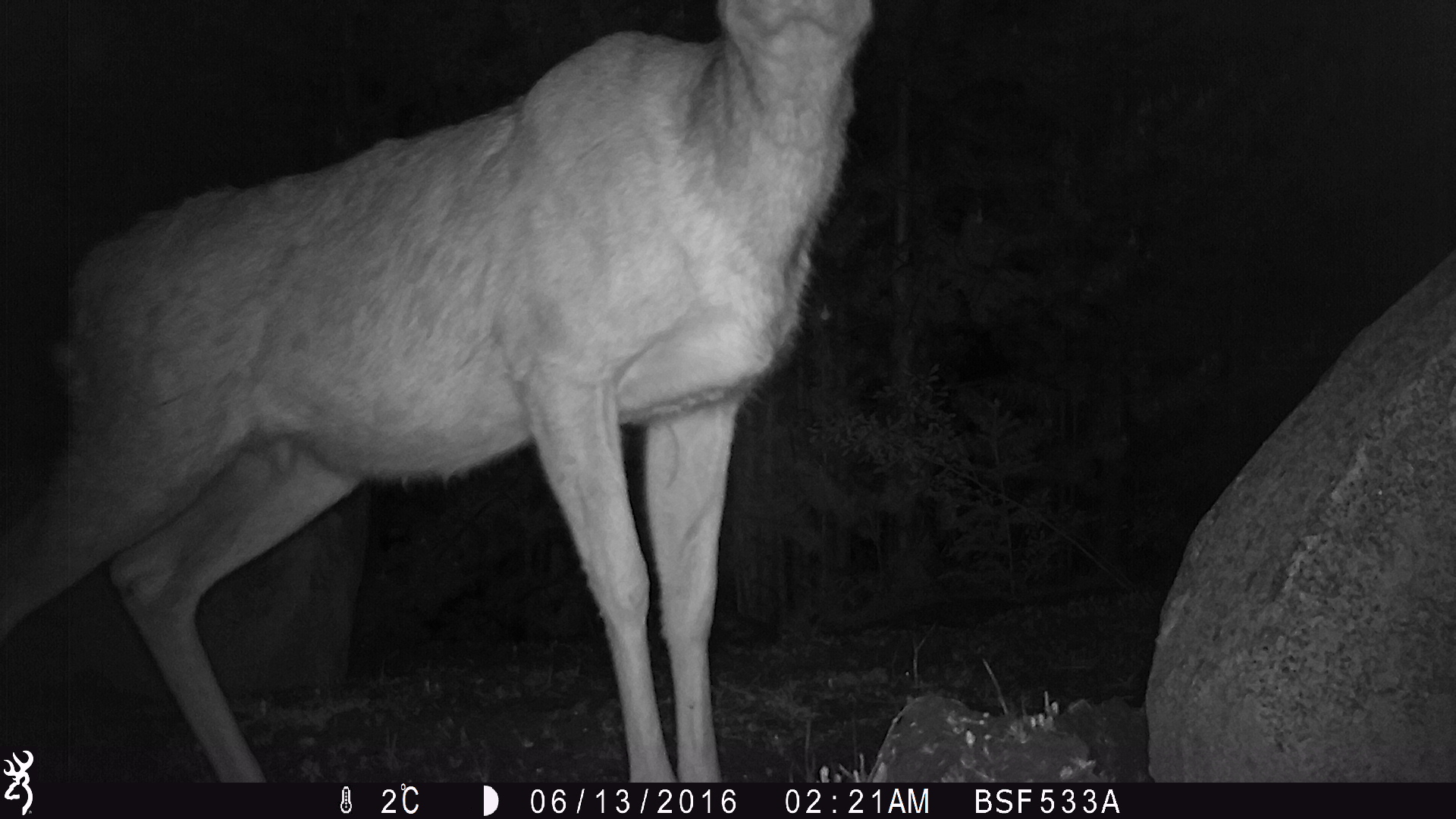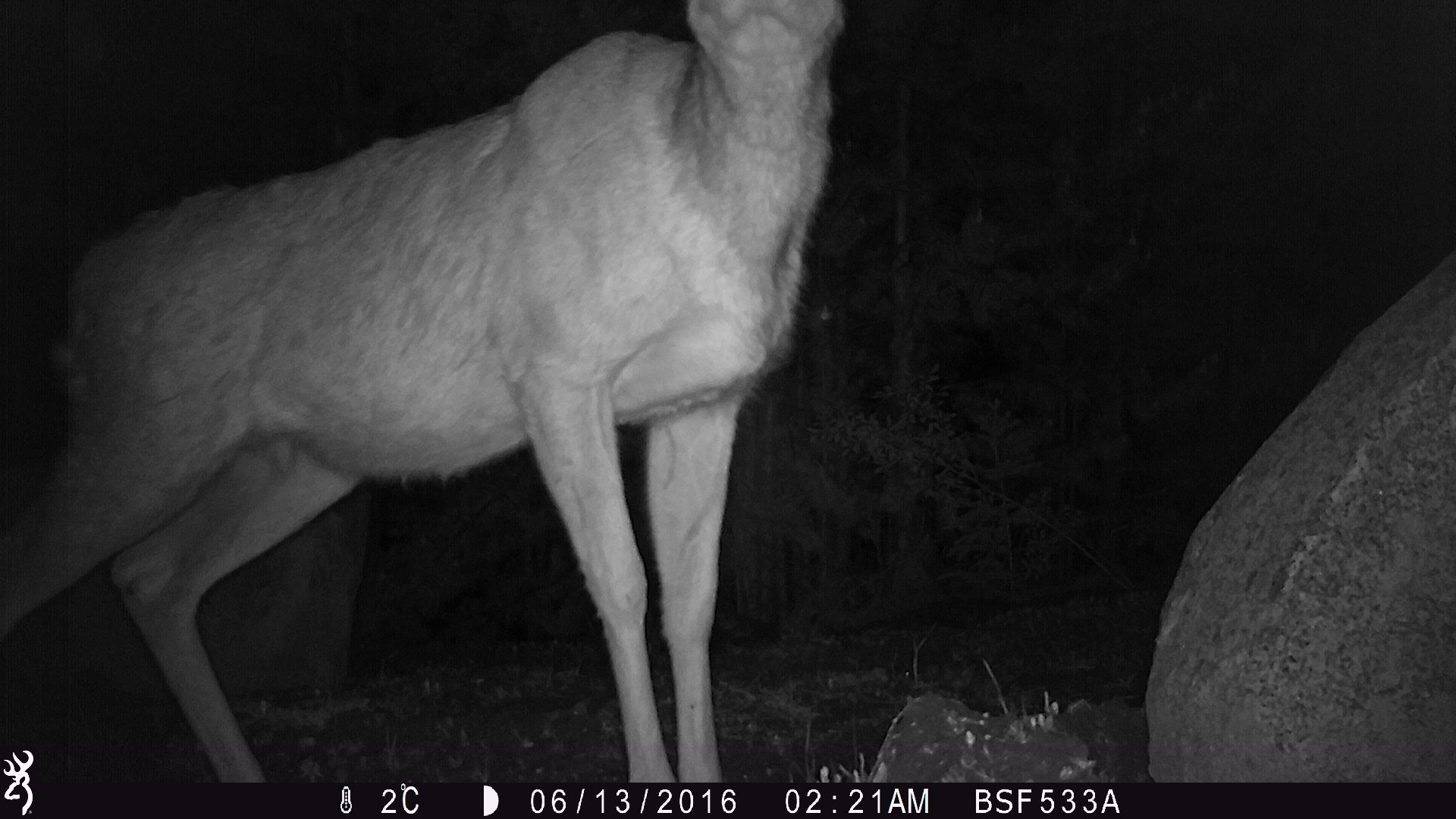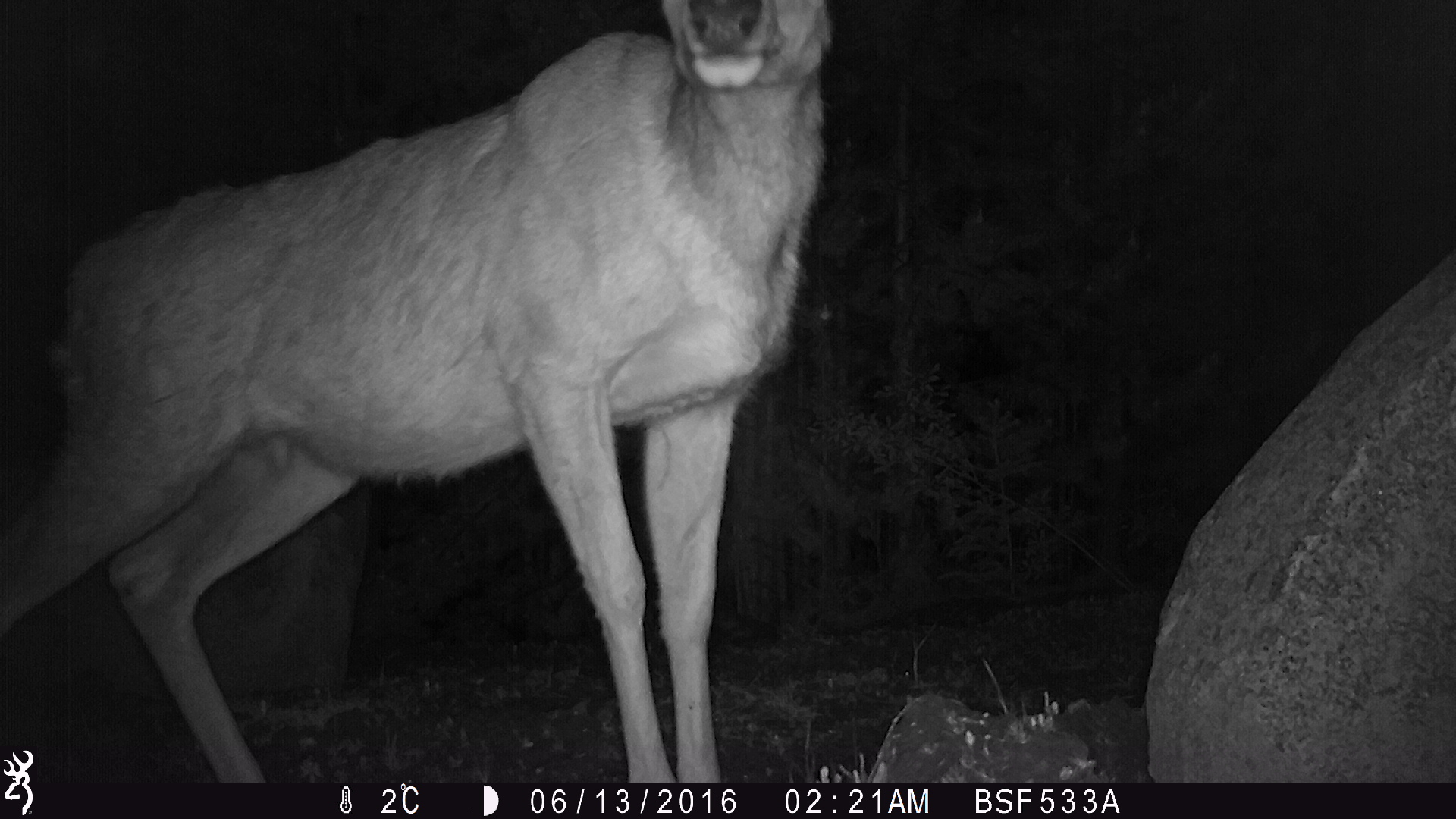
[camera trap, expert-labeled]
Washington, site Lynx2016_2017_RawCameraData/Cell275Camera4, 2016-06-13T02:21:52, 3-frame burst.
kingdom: Animalia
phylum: Chordata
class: Mammalia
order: Artiodactyla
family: Cervidae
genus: Odocoileus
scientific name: Odocoileus hemionus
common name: mule deer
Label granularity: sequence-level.